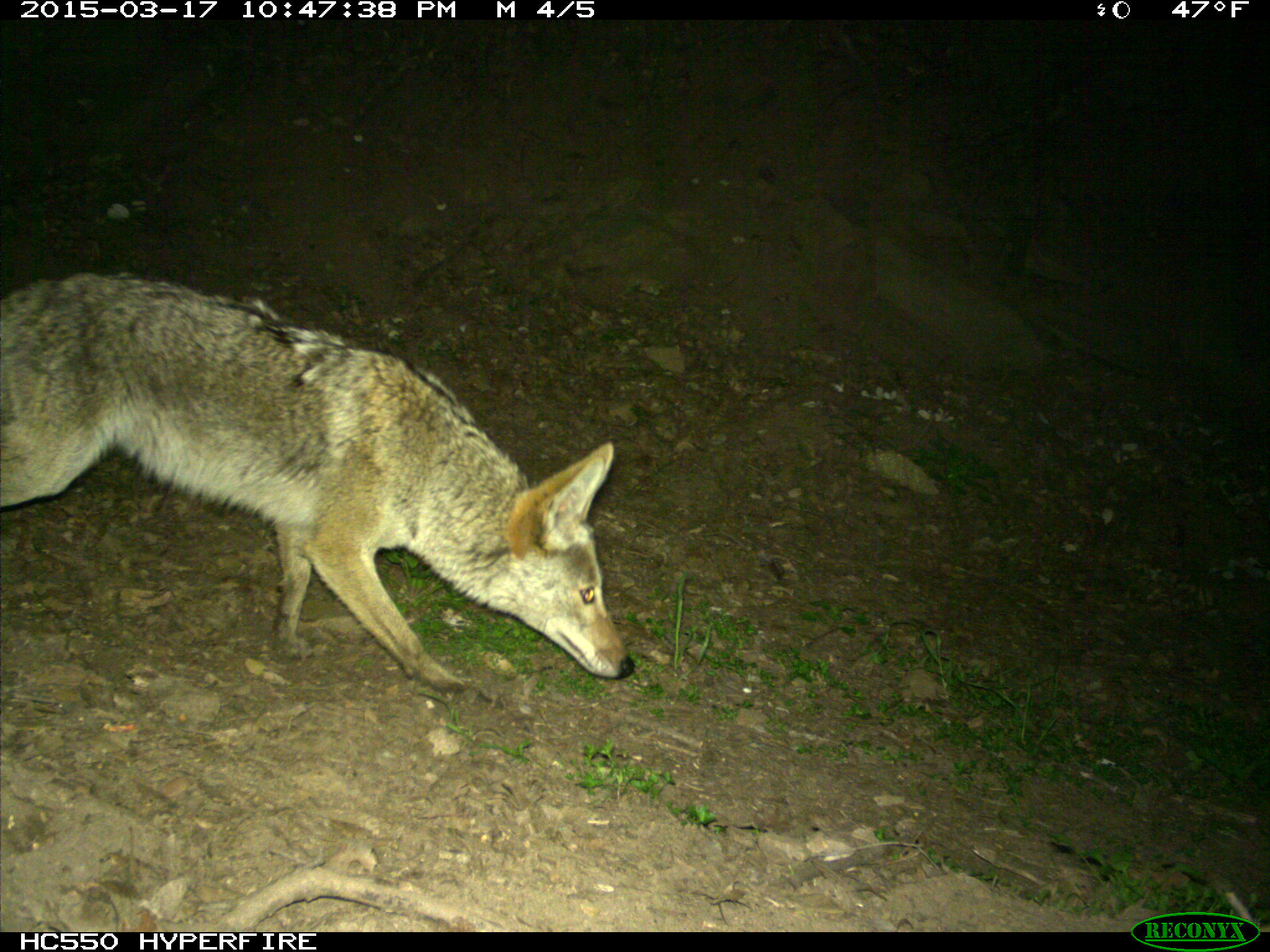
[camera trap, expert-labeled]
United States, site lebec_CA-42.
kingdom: Animalia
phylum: Chordata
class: Mammalia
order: Carnivora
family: Canidae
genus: Canis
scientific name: Canis latrans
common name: coyote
Canis latrans (coyote).